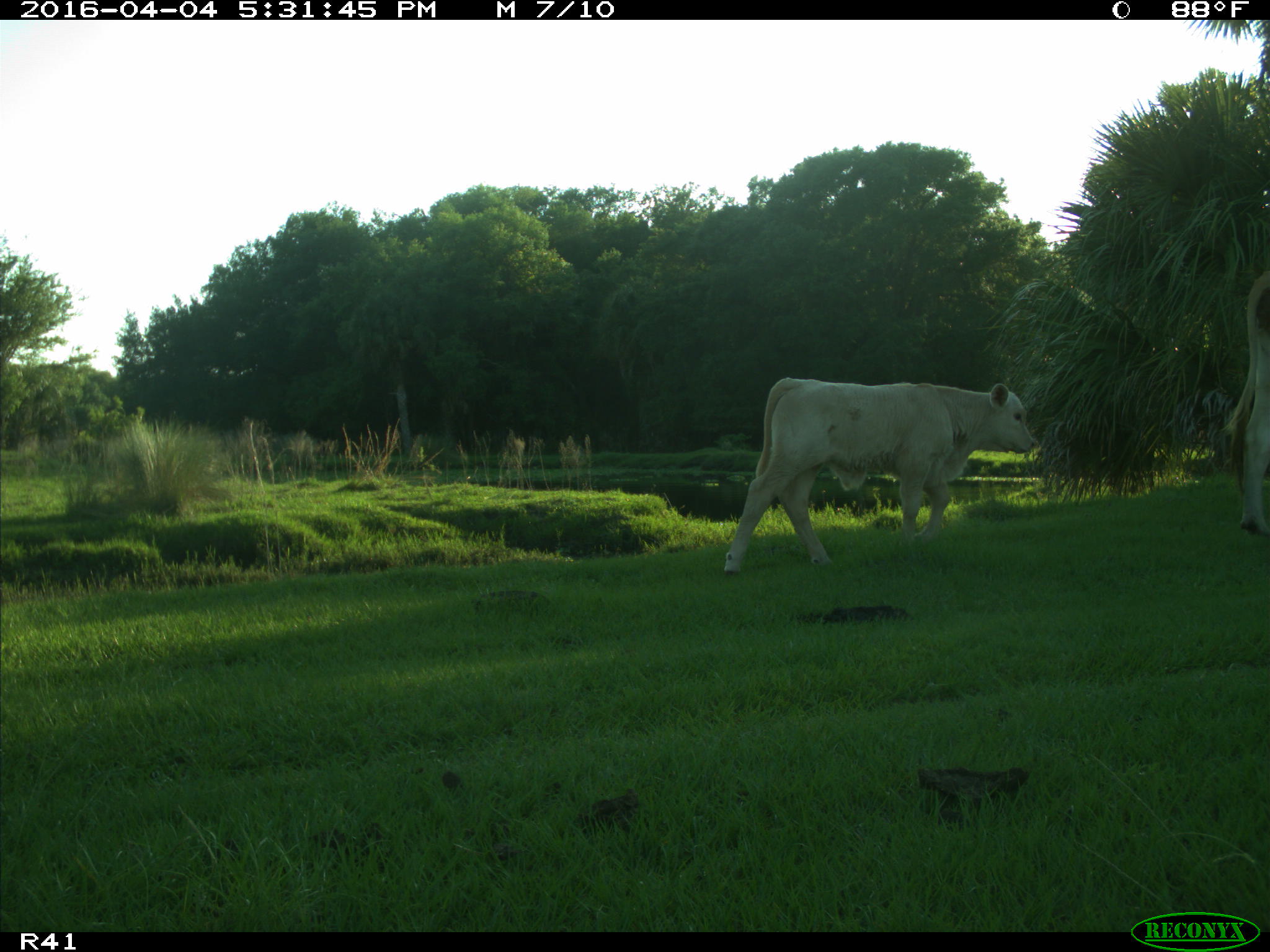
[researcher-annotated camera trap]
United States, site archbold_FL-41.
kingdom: Animalia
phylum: Chordata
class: Mammalia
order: Artiodactyla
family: Bovidae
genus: Bos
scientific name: Bos taurus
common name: domestic cow